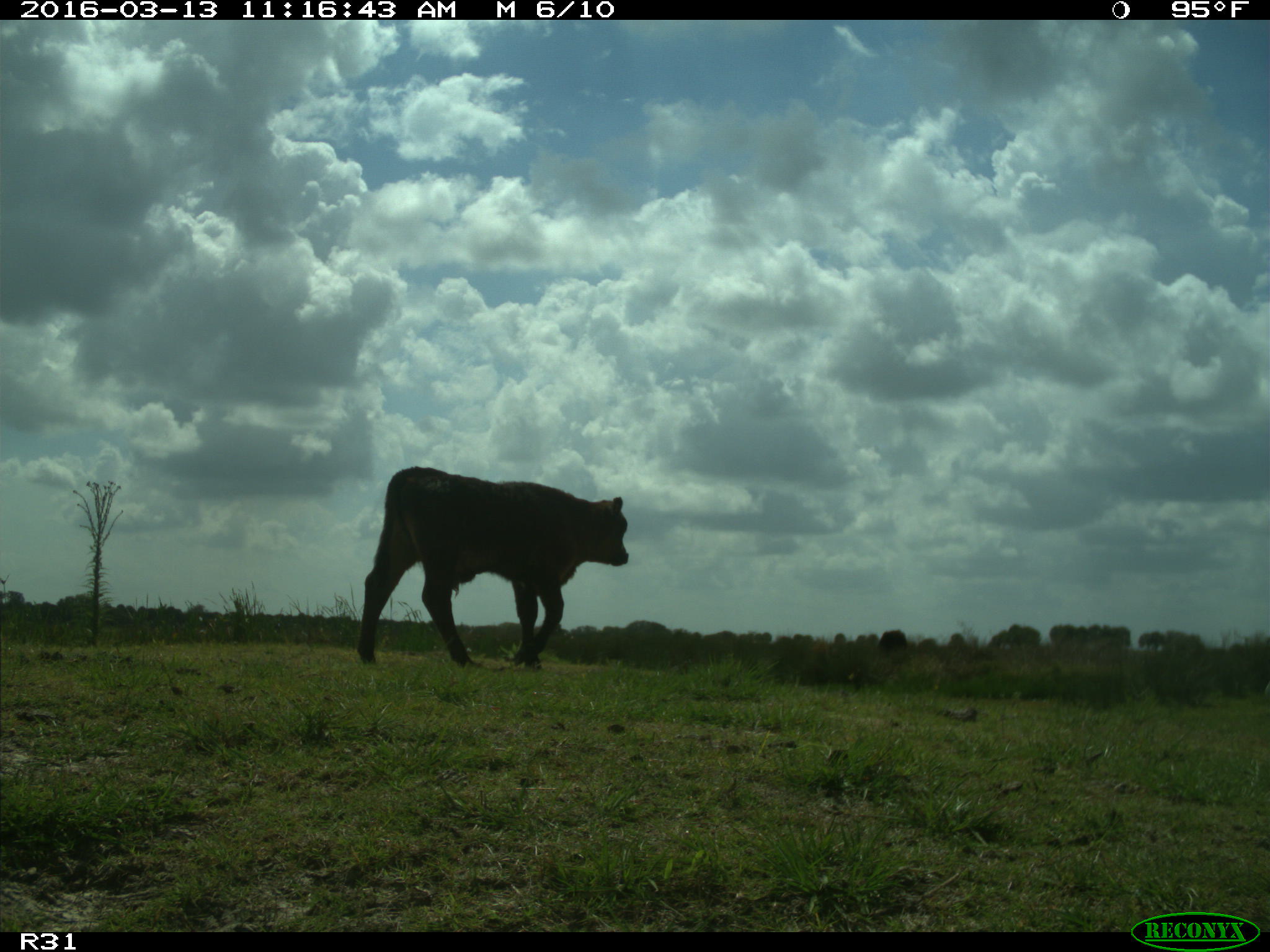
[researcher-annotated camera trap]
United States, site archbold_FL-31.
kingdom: Animalia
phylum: Chordata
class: Mammalia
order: Artiodactyla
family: Bovidae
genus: Bos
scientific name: Bos taurus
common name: domestic cow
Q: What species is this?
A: Bos taurus (domestic cow).